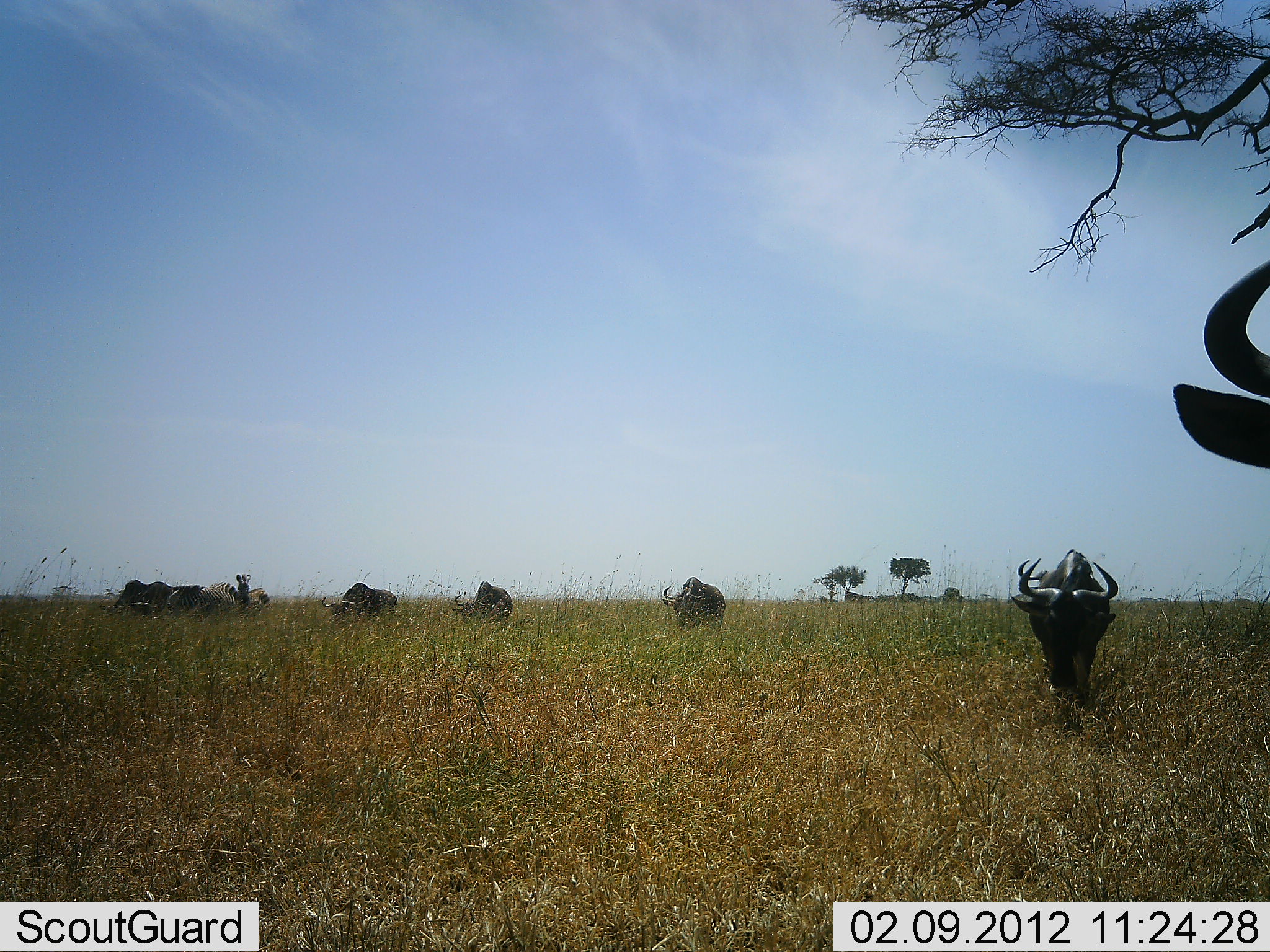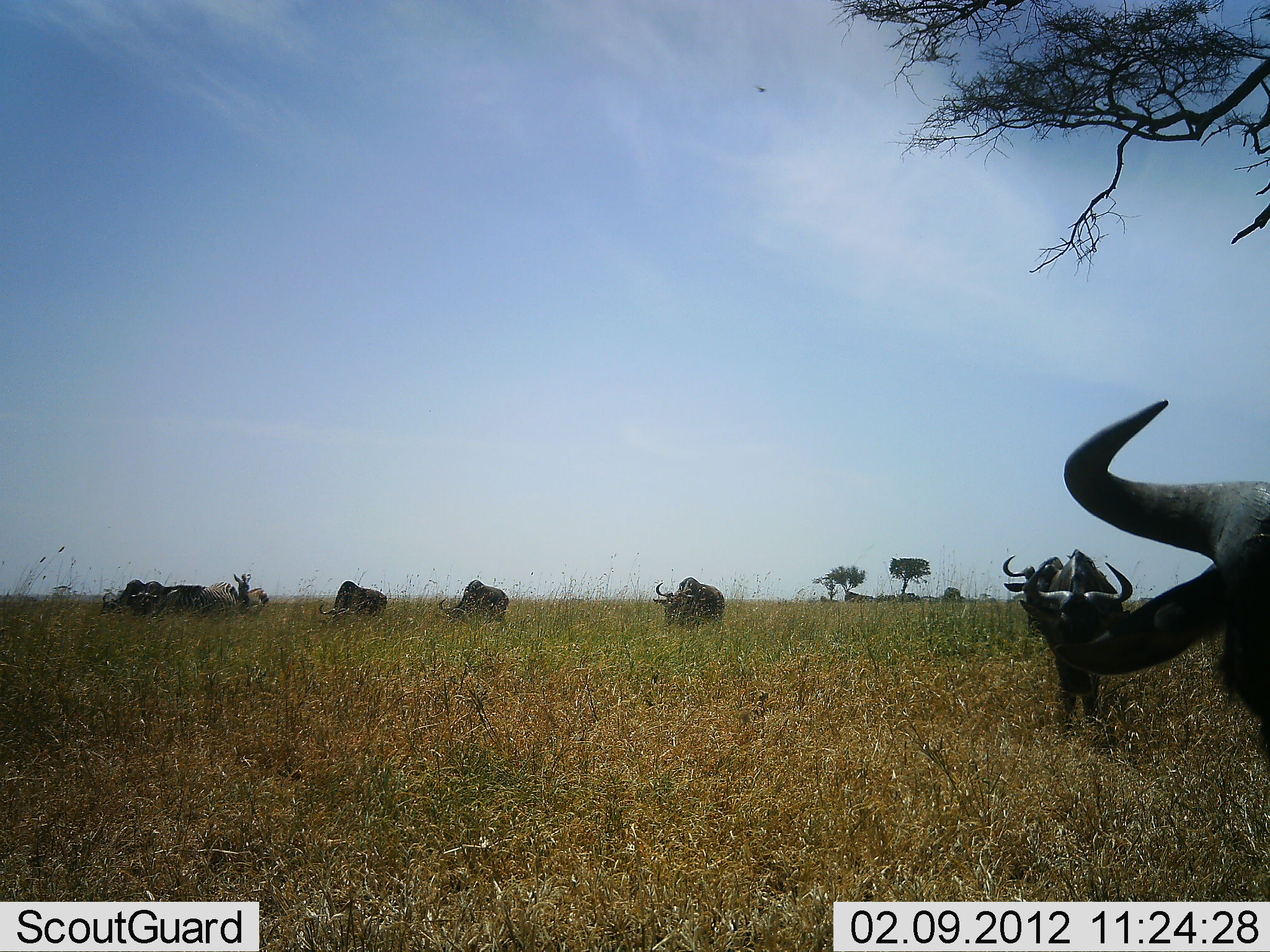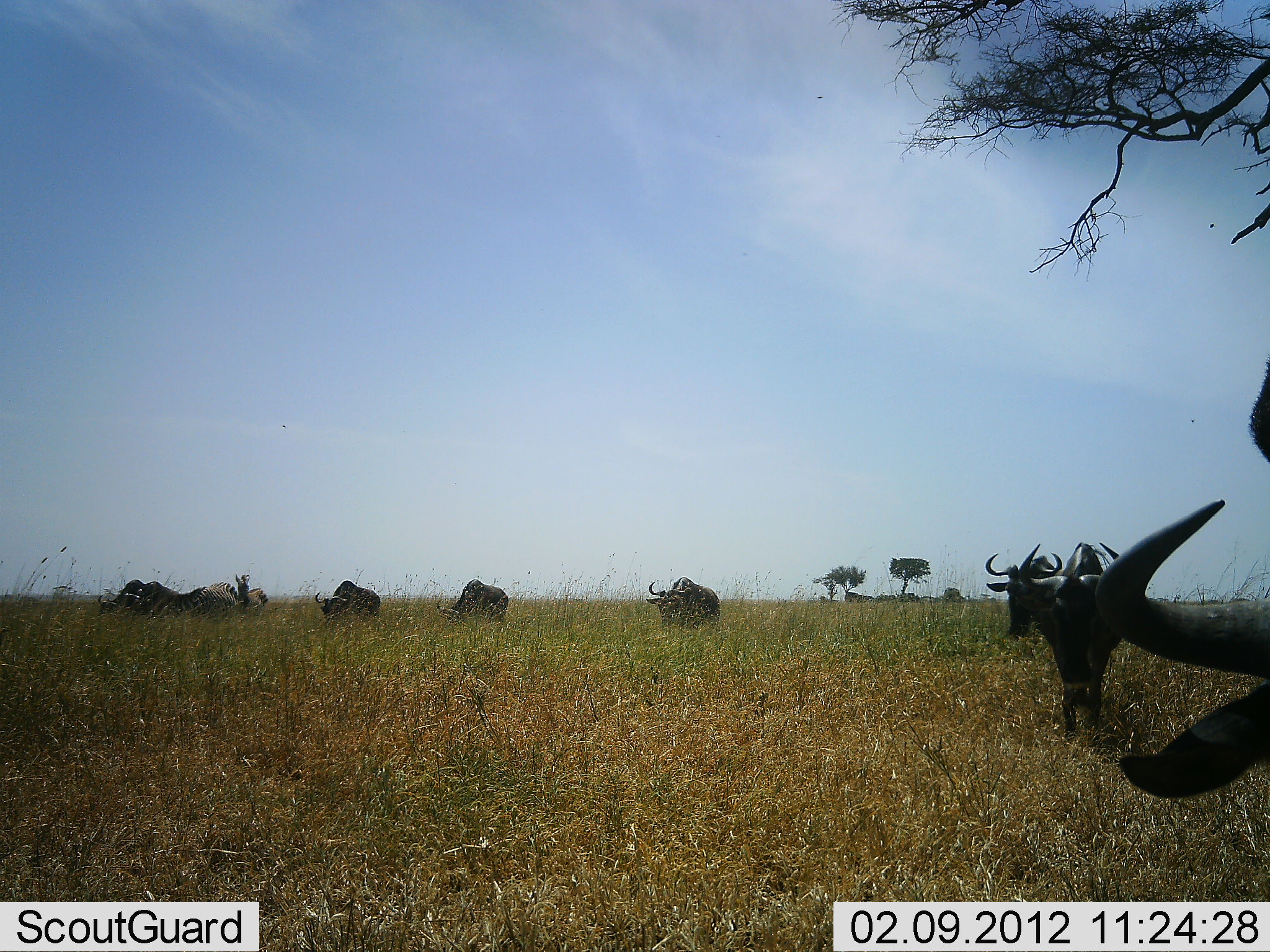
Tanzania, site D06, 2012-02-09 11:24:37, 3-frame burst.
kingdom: Animalia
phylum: Chordata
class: Mammalia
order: Artiodactyla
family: Bovidae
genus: Connochaetes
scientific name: Connochaetes taurinus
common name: blue wildebeest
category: wildebeest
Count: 8.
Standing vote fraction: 60%.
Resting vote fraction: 0%.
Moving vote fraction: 30%.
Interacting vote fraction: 0%.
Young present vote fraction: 0%.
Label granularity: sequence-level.